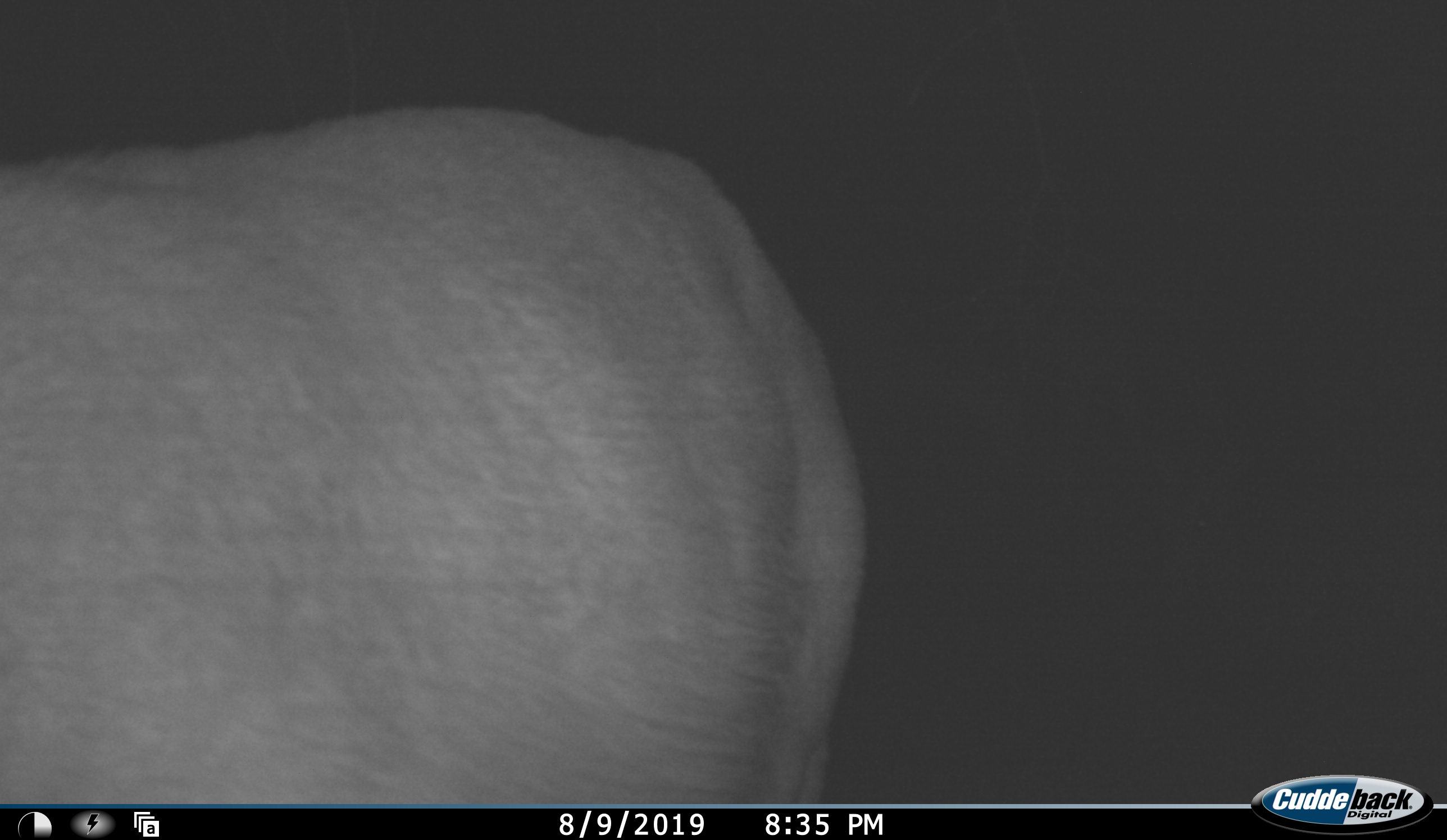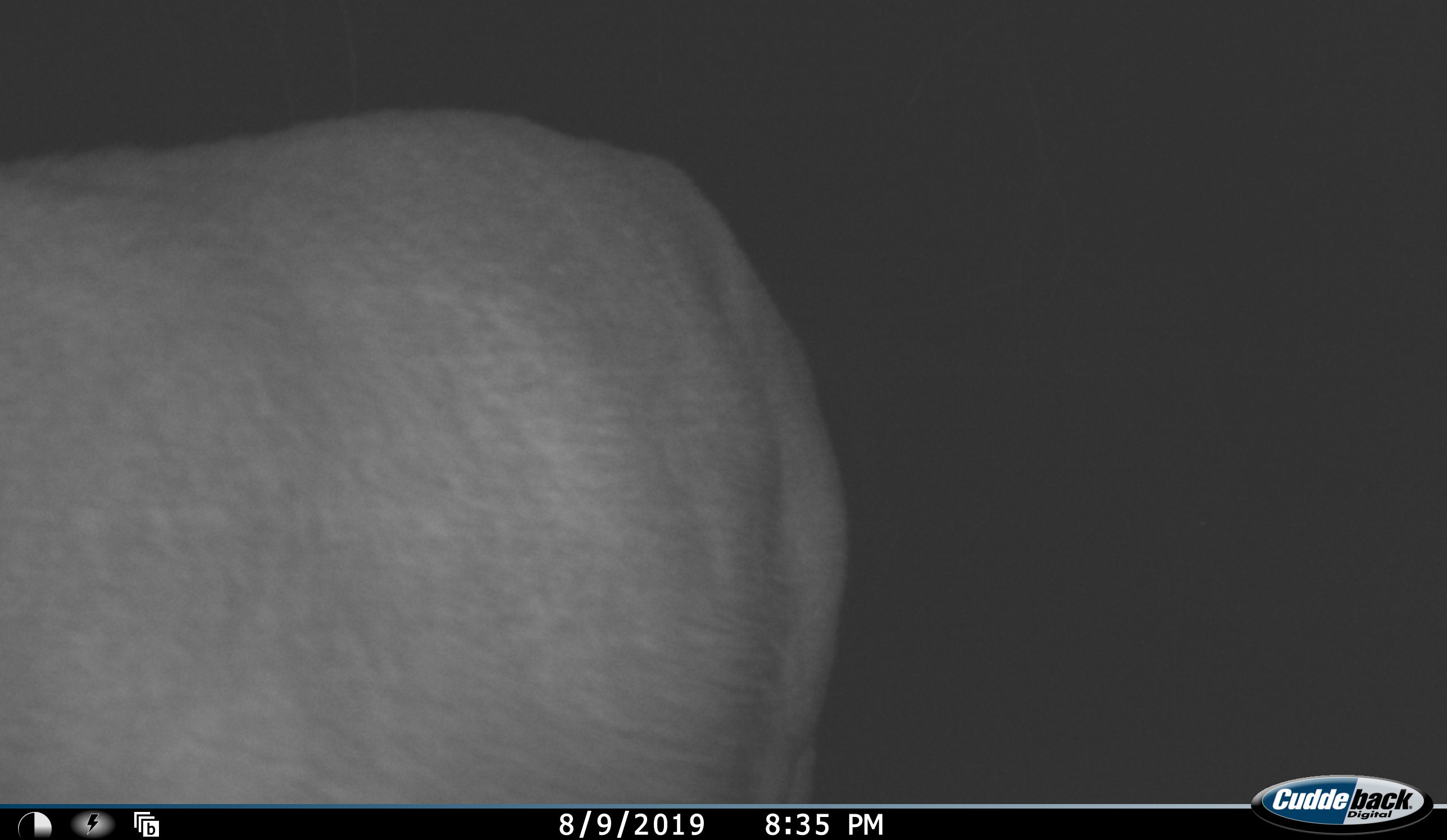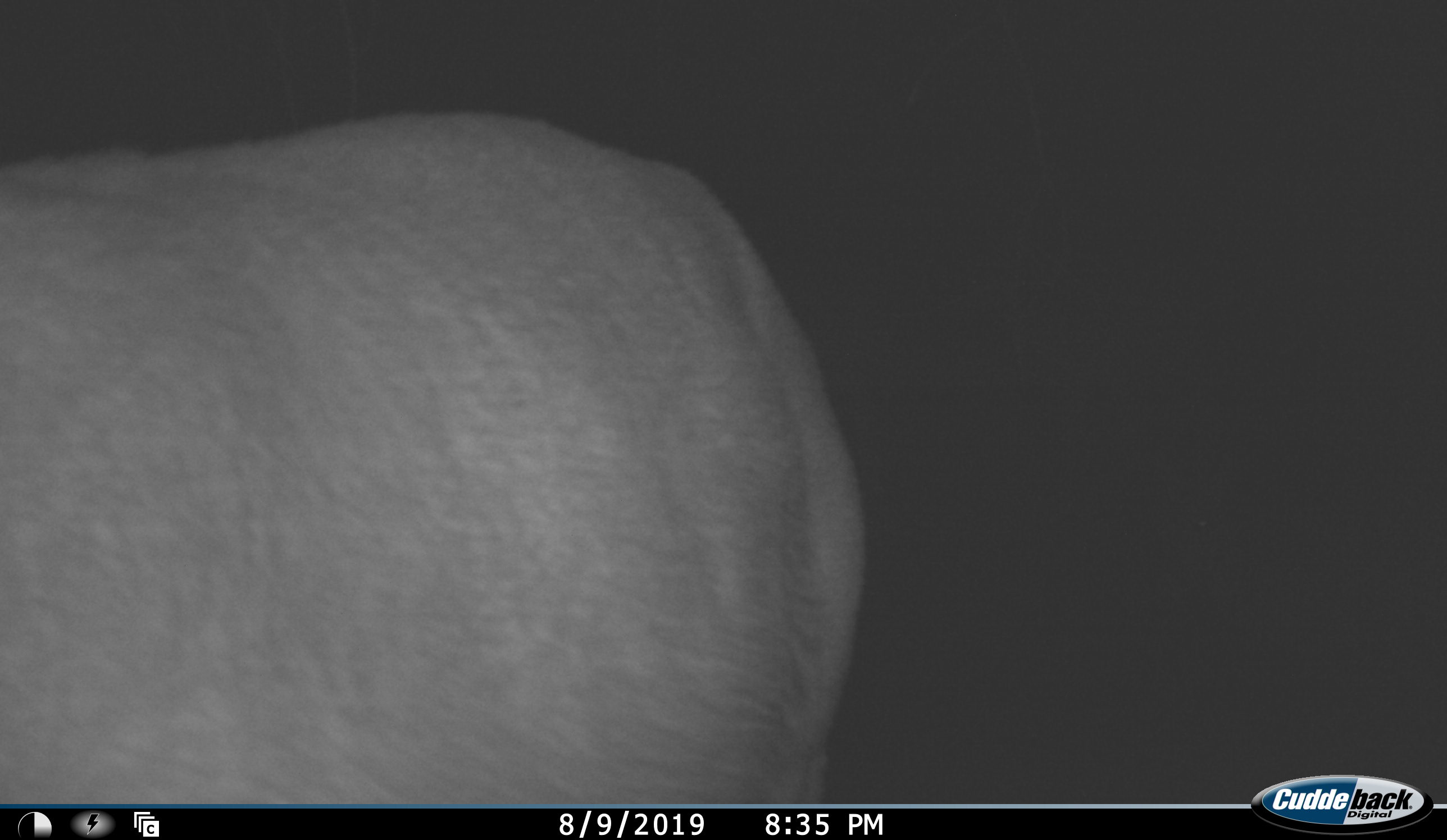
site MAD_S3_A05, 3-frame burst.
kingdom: Animalia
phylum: Chordata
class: Mammalia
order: Artiodactyla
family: Bovidae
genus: Aepyceros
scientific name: Aepyceros melampus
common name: impala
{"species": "impala (Aepyceros melampus)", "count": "1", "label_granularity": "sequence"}